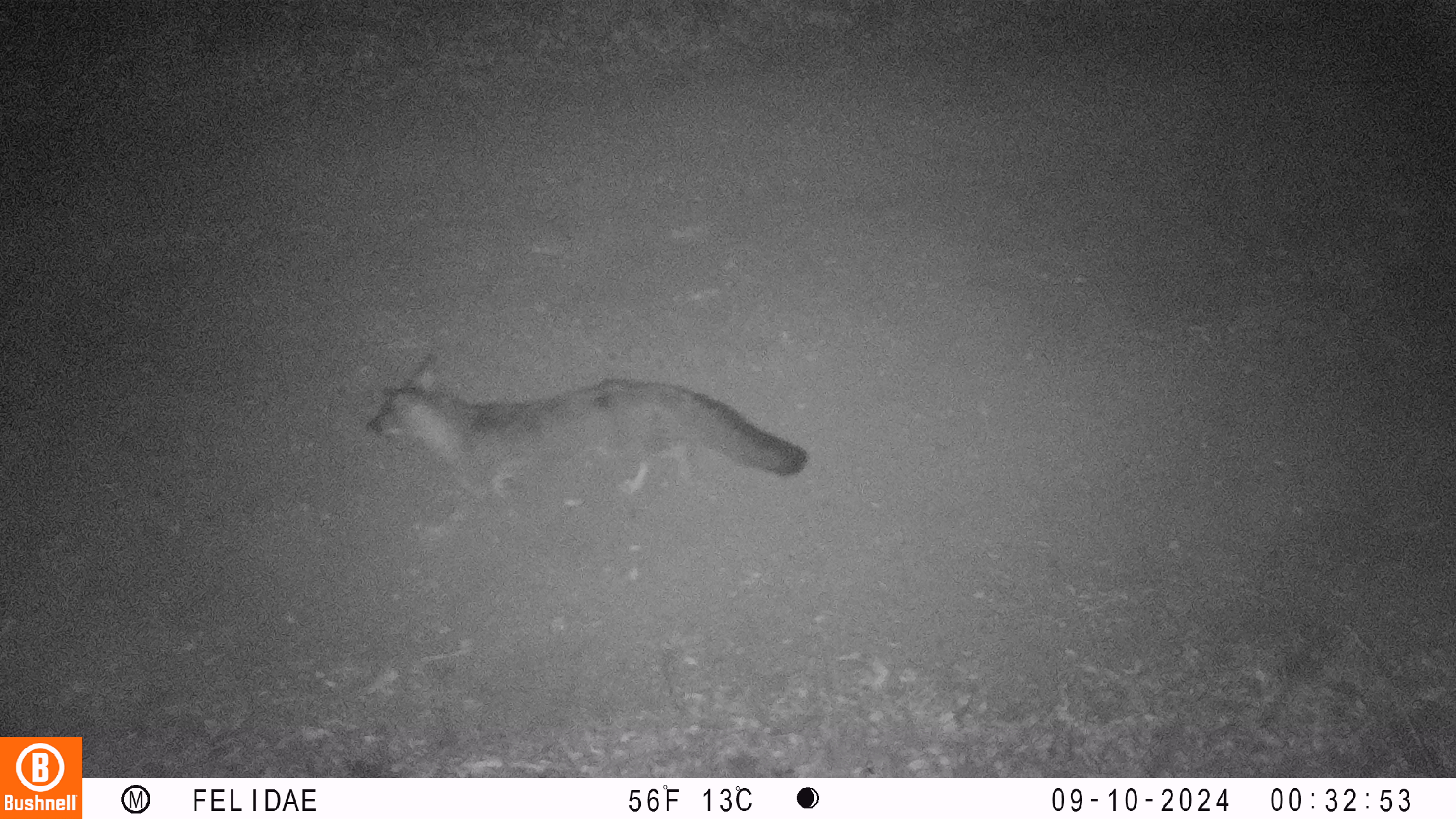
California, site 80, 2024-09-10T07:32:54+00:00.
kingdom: Animalia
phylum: Chordata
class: Mammalia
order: Carnivora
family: Canidae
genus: Urocyon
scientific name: Urocyon cinereoargenteus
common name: gray fox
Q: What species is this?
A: Gray fox (Urocyon cinereoargenteus).